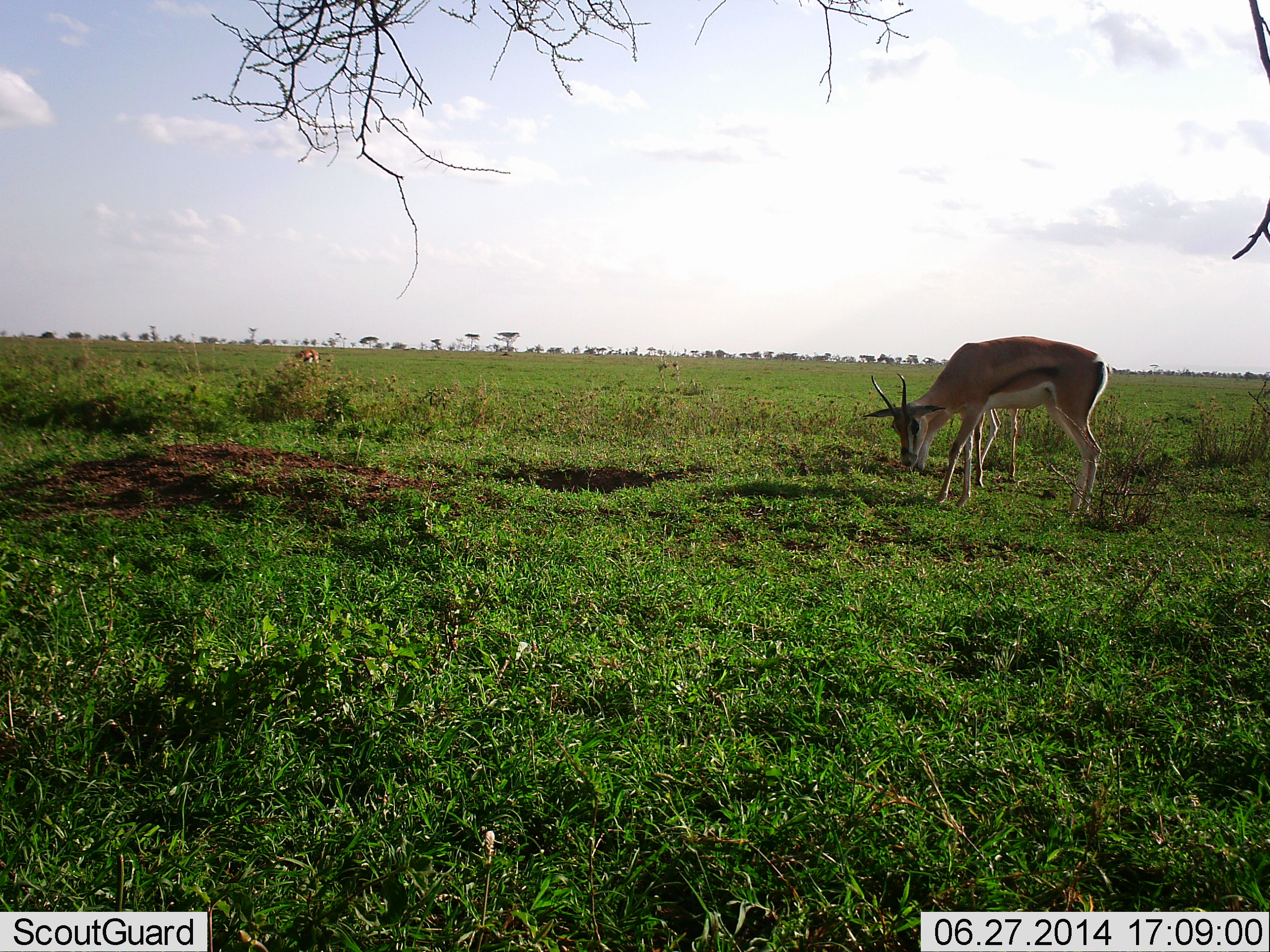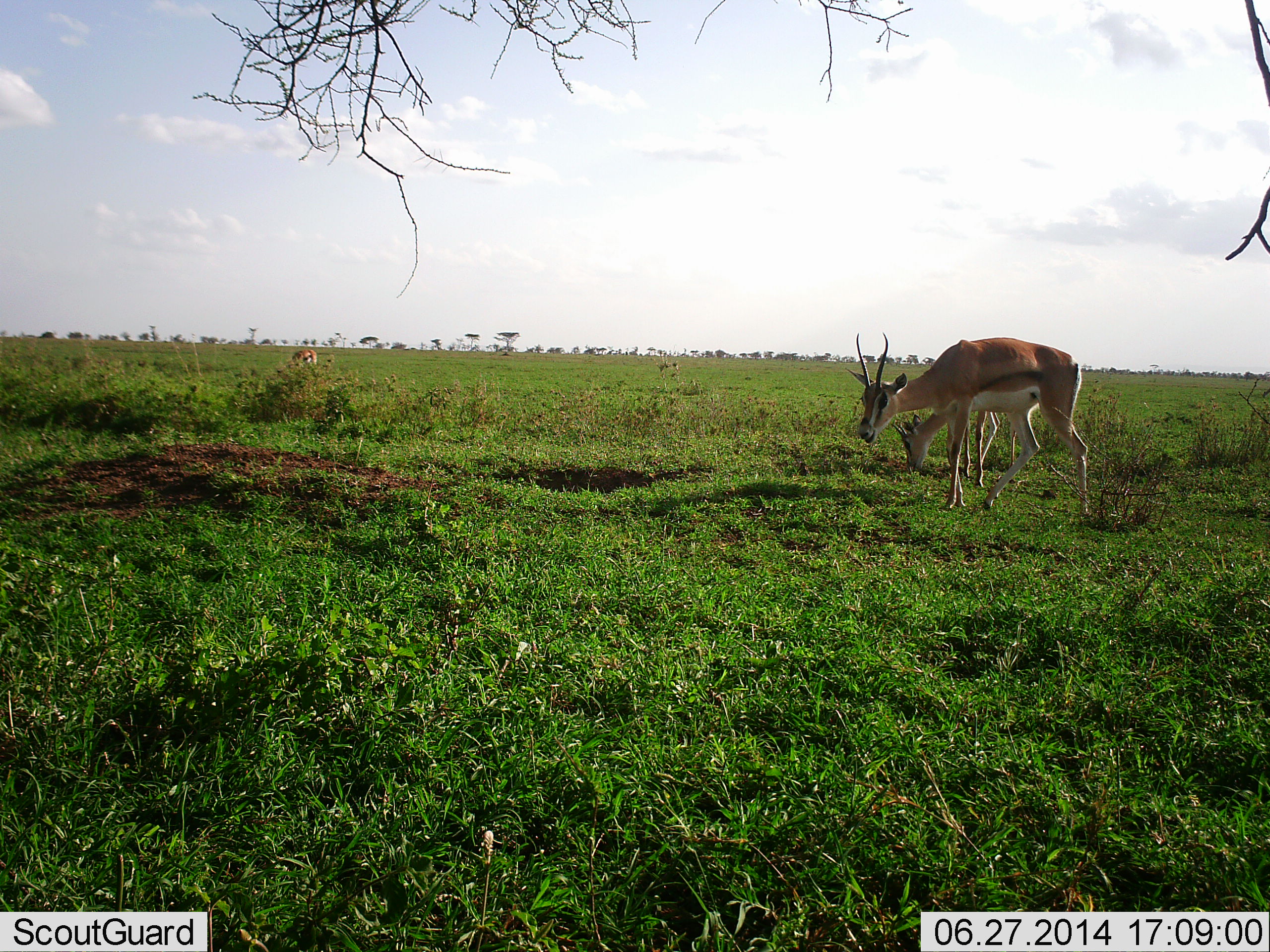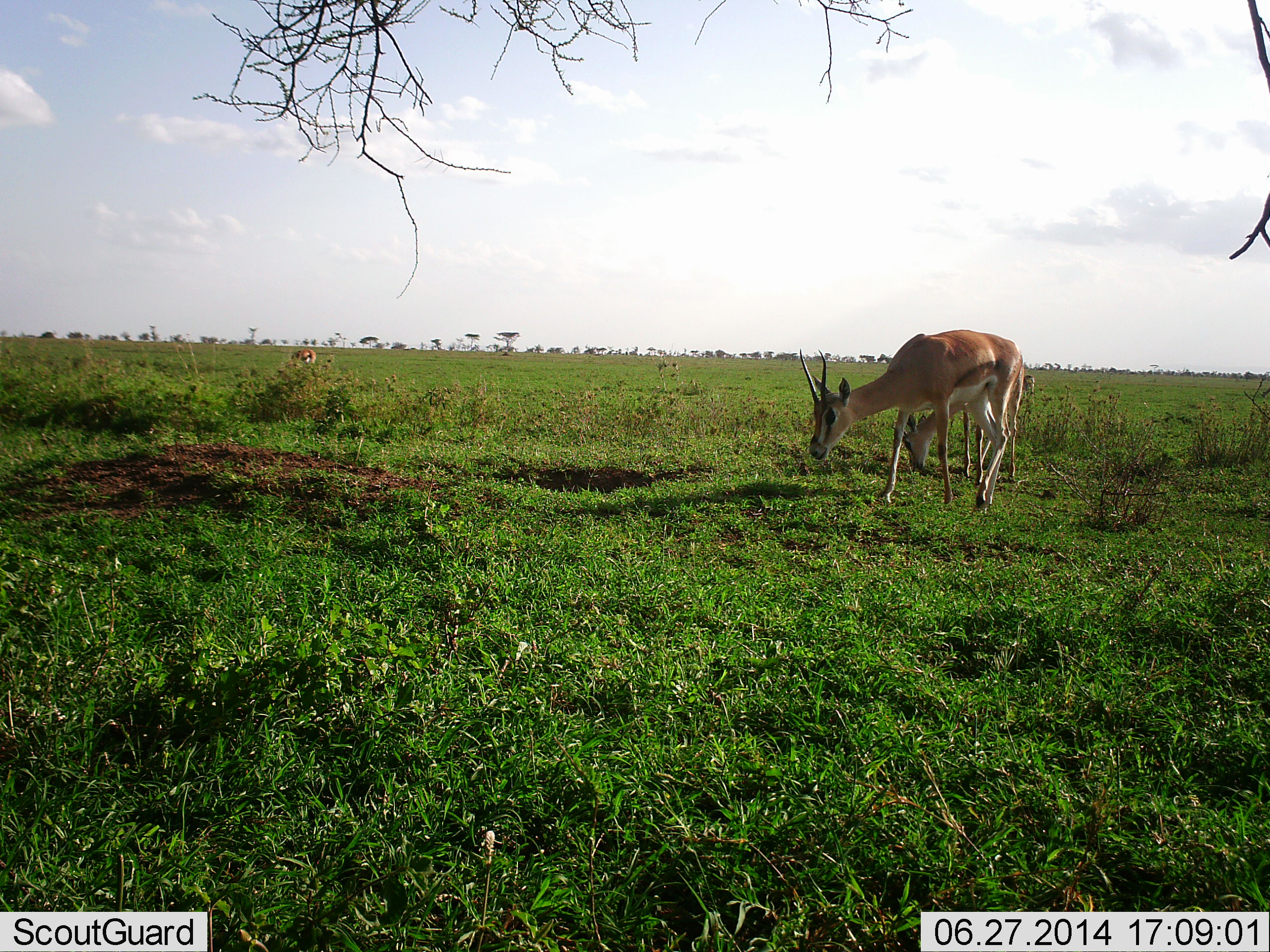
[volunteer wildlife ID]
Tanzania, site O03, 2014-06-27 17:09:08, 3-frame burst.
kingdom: Animalia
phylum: Chordata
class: Mammalia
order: Artiodactyla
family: Bovidae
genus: Nanger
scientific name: Nanger granti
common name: grant's gazelle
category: gazellegrants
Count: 3.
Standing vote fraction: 20%.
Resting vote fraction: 0%.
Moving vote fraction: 30%.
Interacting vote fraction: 0%.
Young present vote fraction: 0%.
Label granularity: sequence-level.